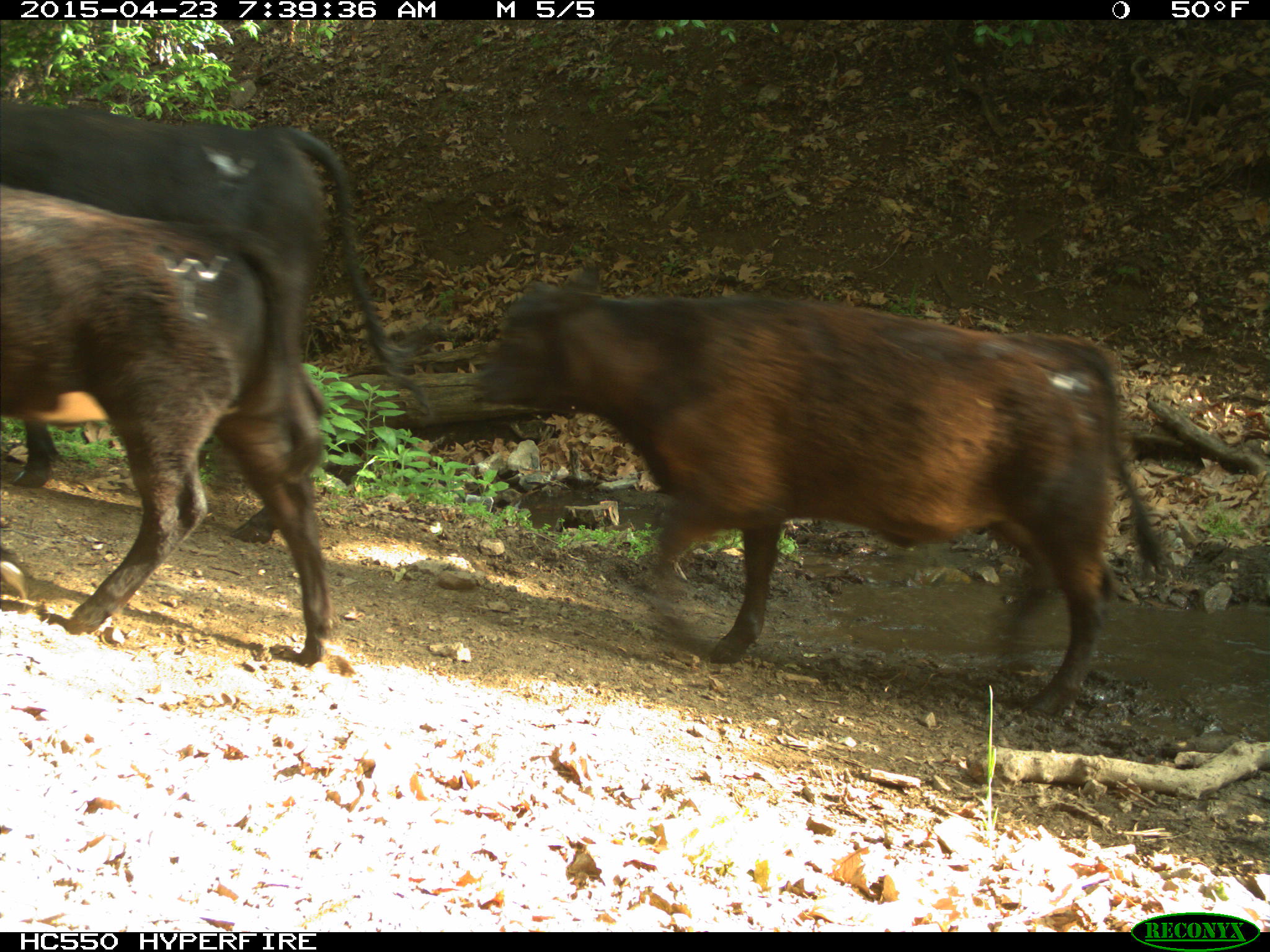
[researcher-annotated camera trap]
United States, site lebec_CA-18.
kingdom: Animalia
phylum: Chordata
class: Mammalia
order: Artiodactyla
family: Bovidae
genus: Bos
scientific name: Bos taurus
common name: domestic cow